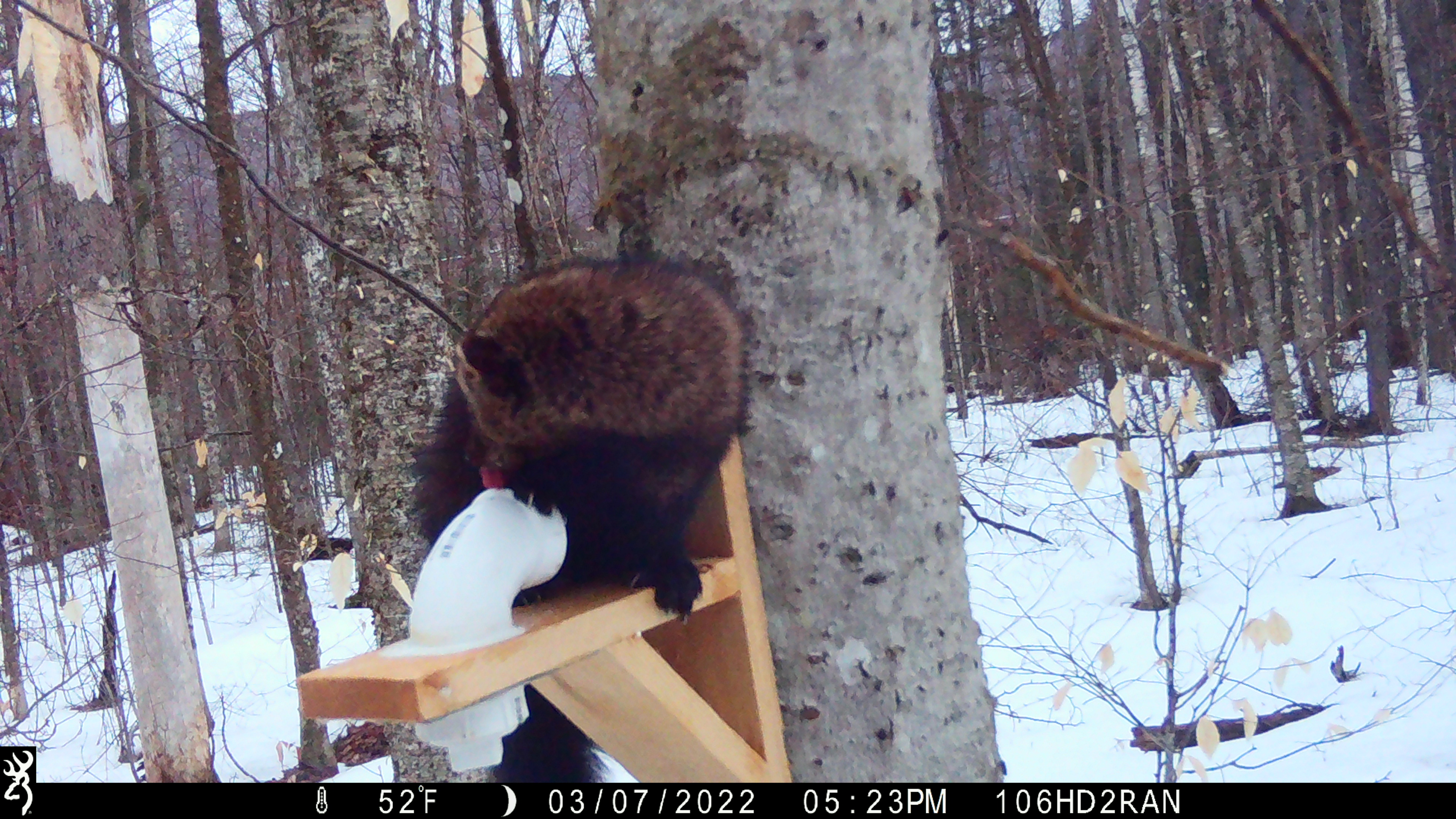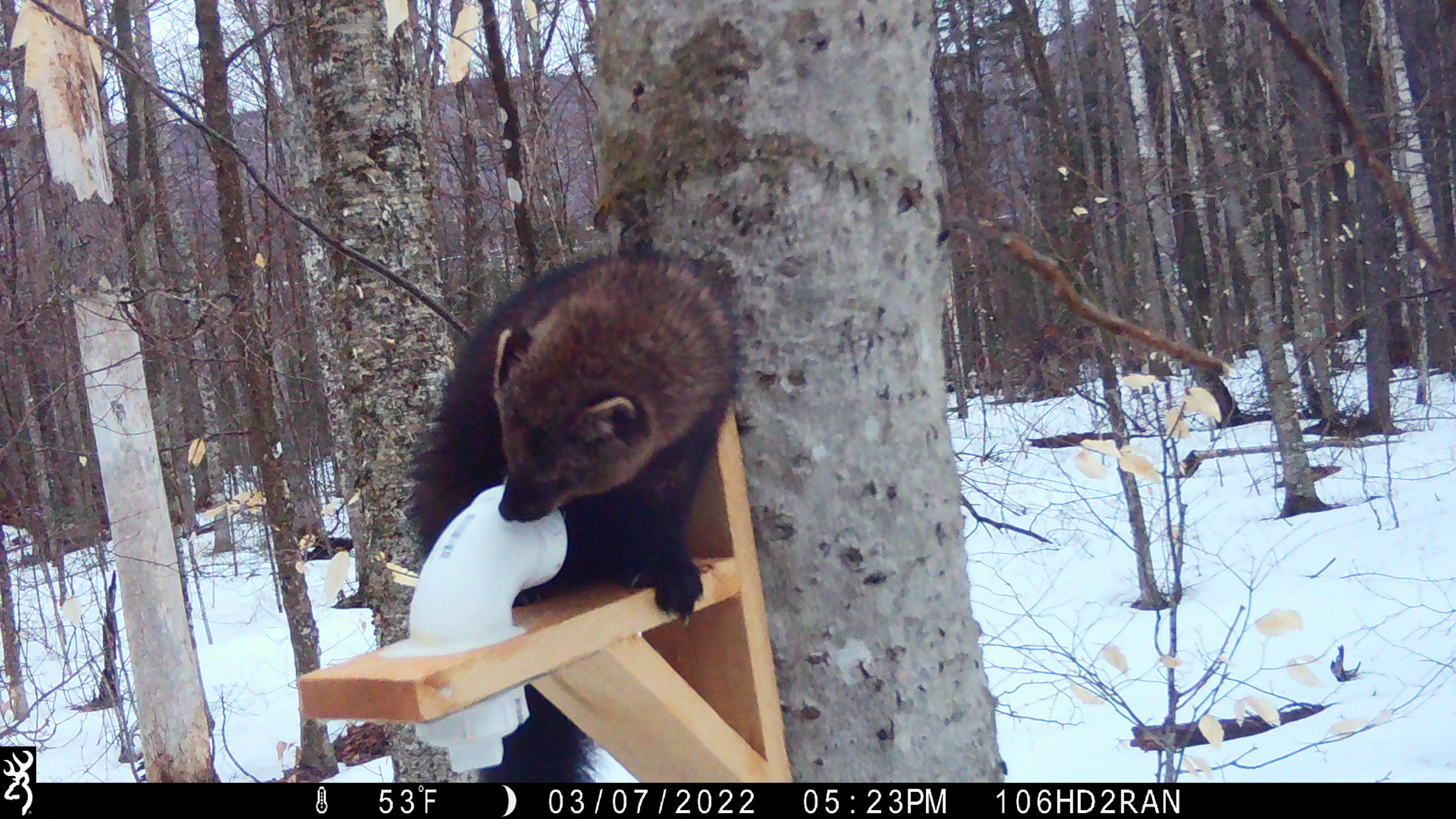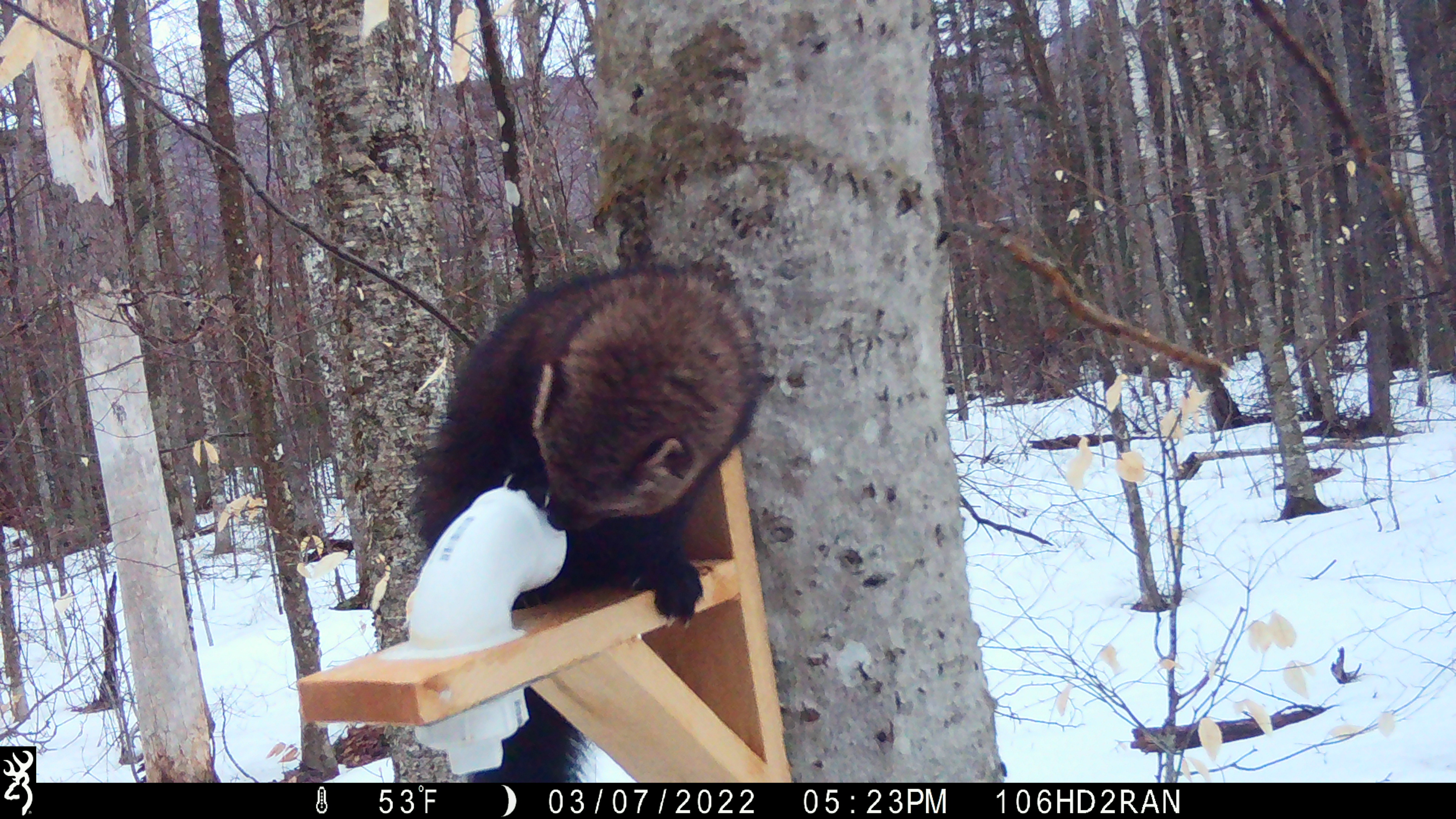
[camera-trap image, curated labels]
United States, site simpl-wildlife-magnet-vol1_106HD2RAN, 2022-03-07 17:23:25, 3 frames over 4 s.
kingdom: Animalia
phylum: Chordata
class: Mammalia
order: Carnivora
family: Mustelidae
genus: Pekania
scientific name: Pekania pennanti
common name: fisher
Fisher (Pekania pennanti).